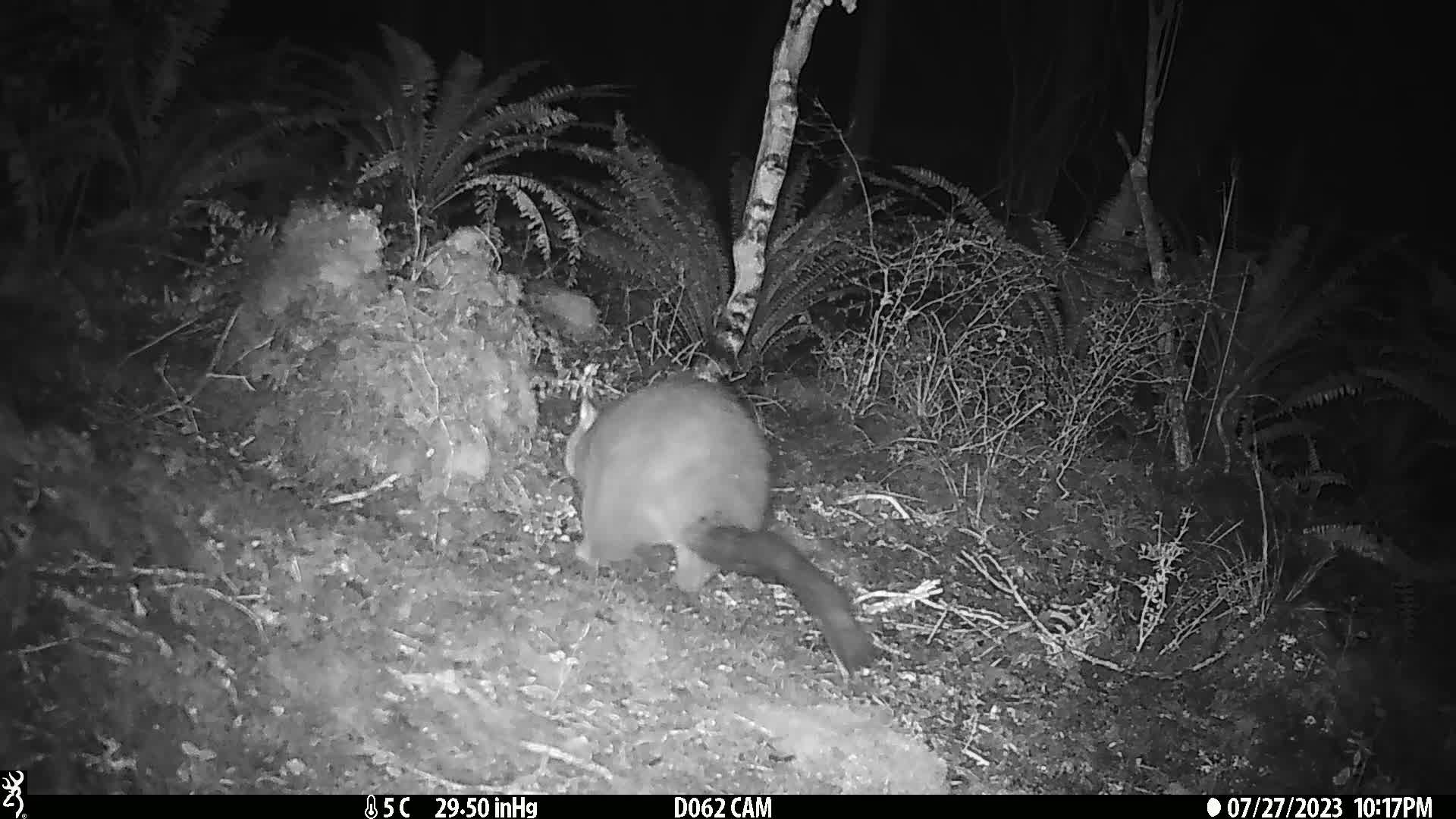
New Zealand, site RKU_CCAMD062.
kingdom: Animalia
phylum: Chordata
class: Mammalia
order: Diprotodontia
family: Phalangeridae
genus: Trichosurus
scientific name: Trichosurus vulpecula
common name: common brushtail possum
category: possum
Possum (common brushtail possum) (Trichosurus vulpecula).